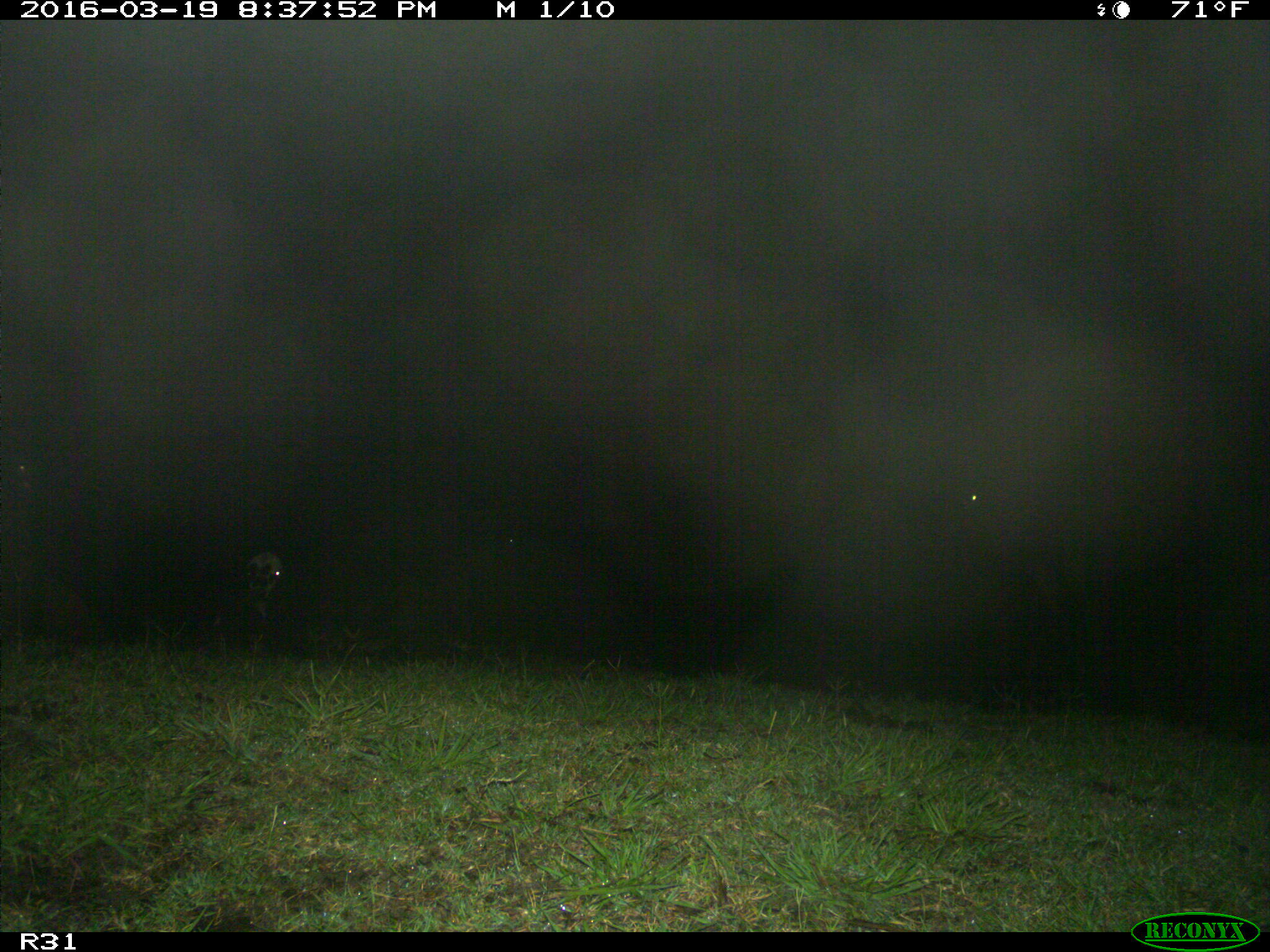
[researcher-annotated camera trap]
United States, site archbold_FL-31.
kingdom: Animalia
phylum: Chordata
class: Mammalia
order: Artiodactyla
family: Bovidae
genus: Bos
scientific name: Bos taurus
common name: domestic cow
Bos taurus (domestic cow).